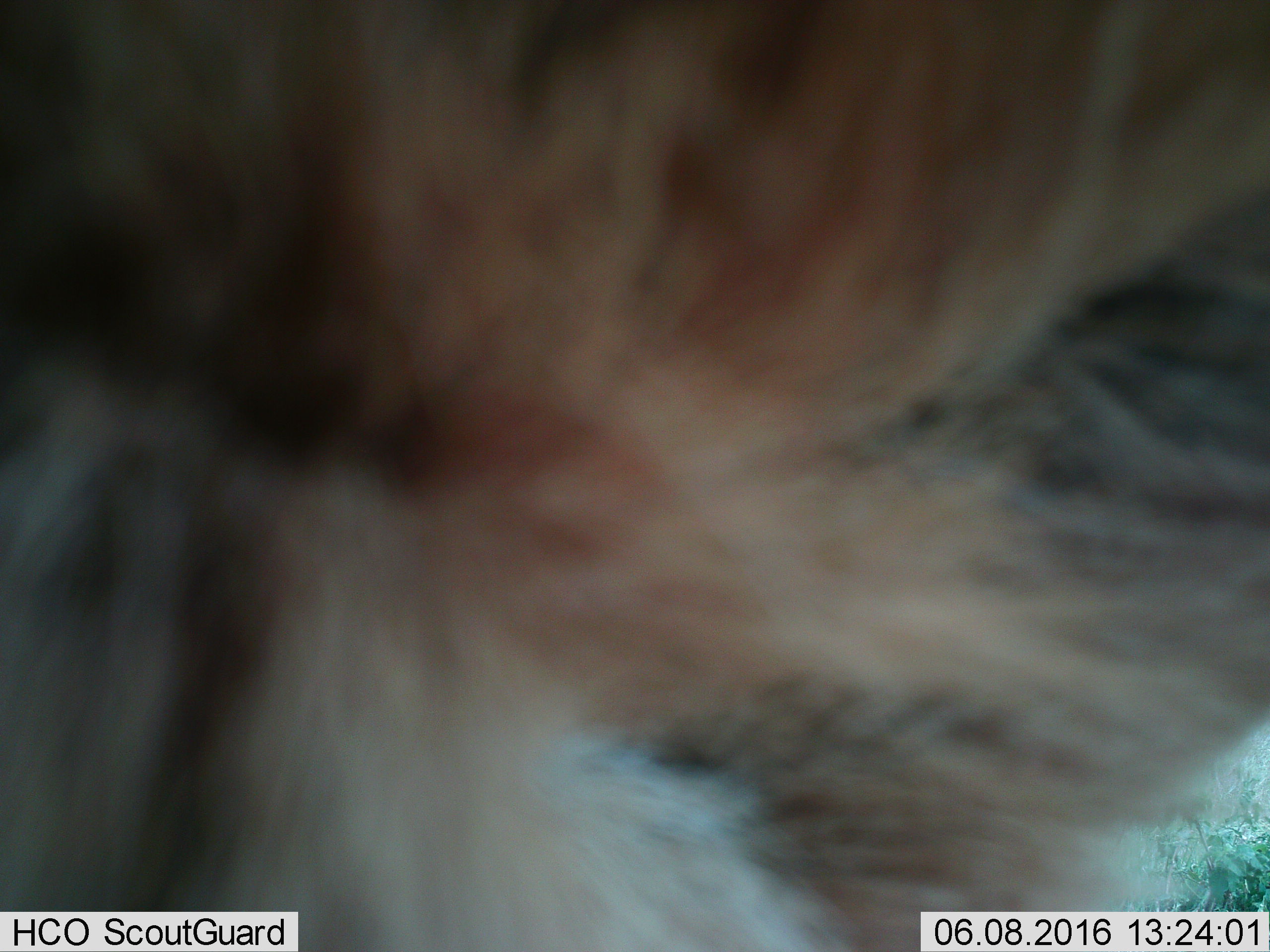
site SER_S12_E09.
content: unidentified animal